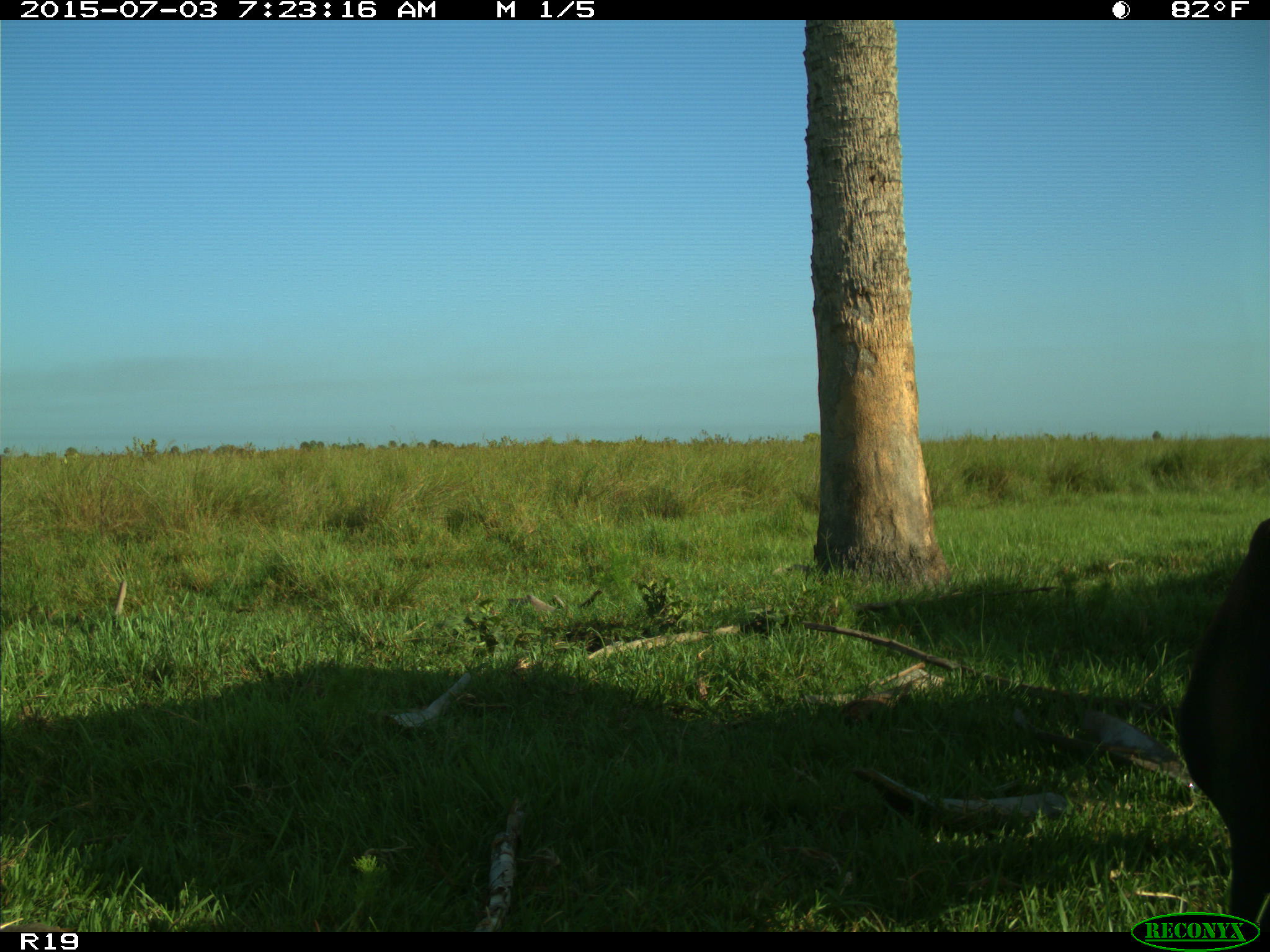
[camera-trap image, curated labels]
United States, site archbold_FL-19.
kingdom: Animalia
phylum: Chordata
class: Mammalia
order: Artiodactyla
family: Bovidae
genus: Bos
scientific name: Bos taurus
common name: domestic cow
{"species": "Bos taurus (domestic cow)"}